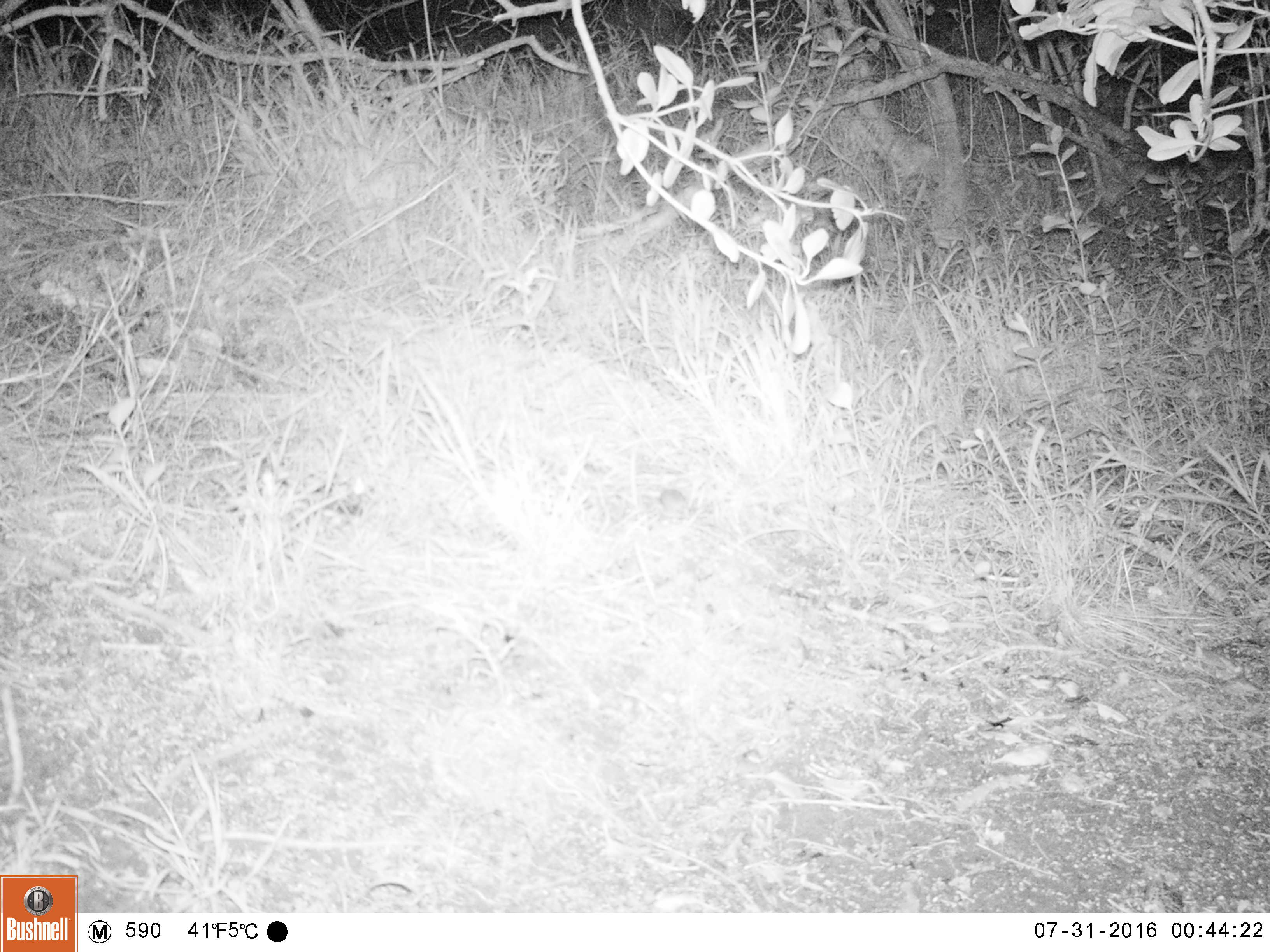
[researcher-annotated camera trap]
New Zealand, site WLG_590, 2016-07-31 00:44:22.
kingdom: Animalia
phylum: Chordata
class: Mammalia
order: Rodentia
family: Muridae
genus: Mus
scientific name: Mus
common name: mouse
Mouse (Mus).